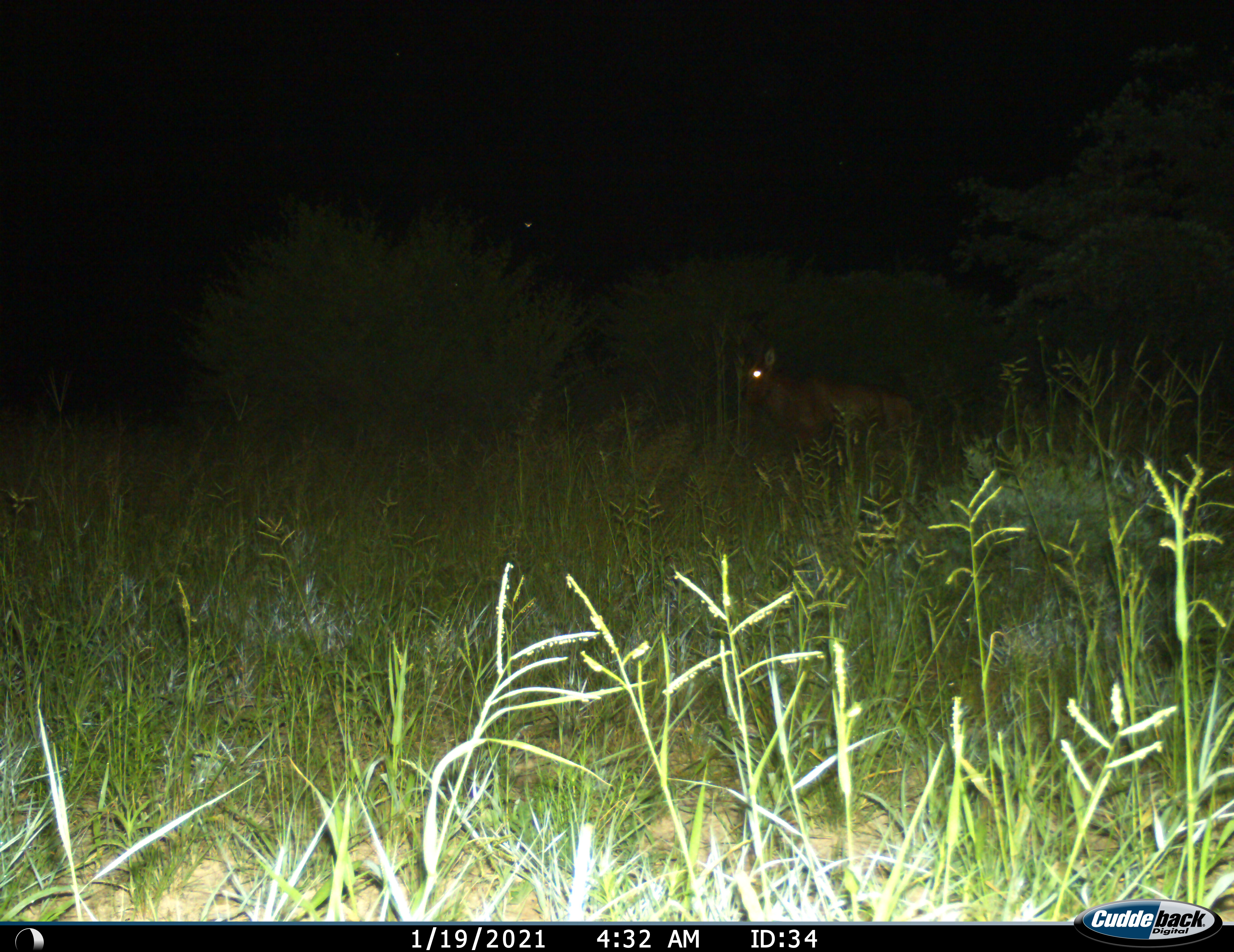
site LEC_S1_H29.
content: unidentified animal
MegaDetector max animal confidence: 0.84